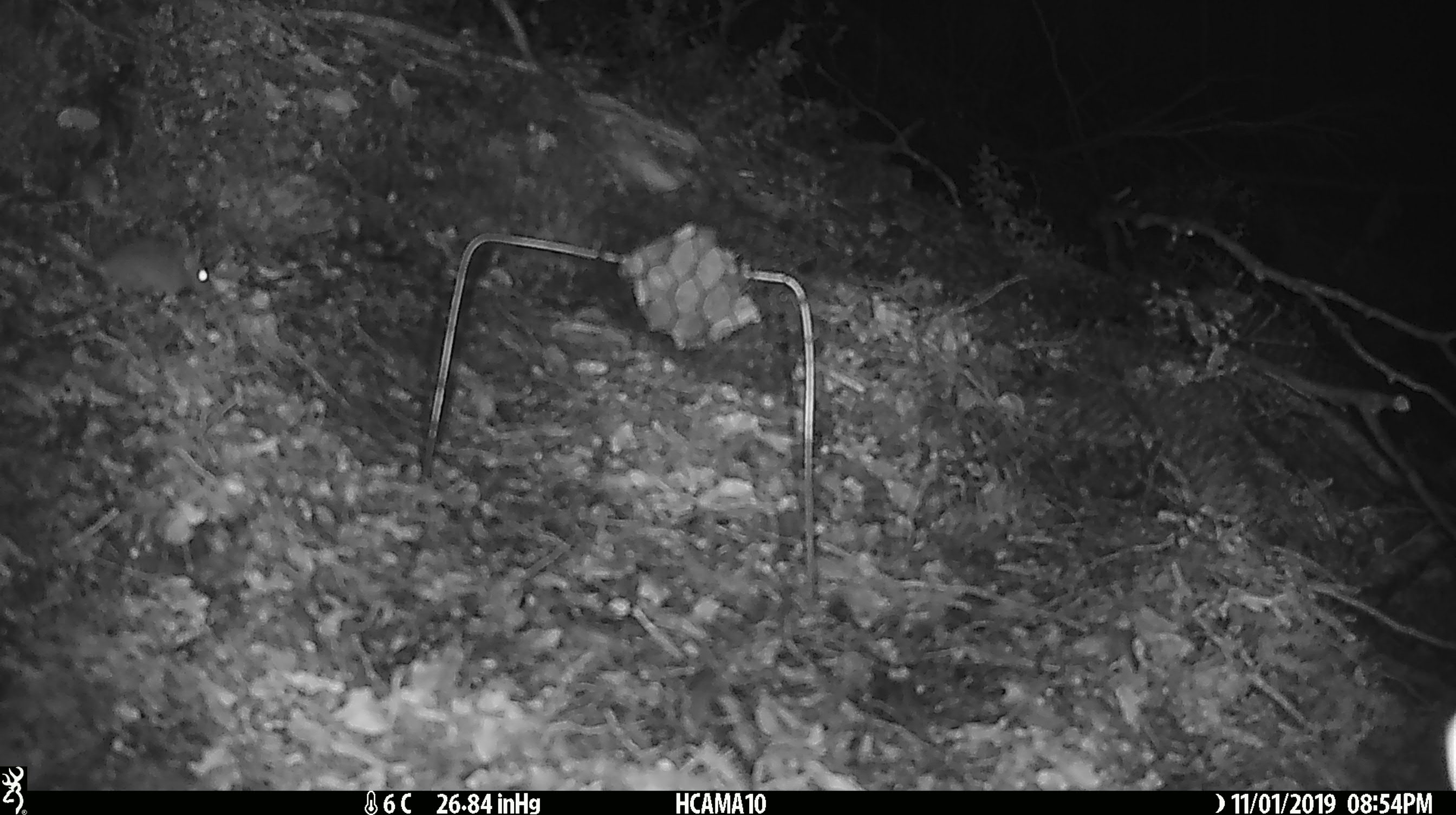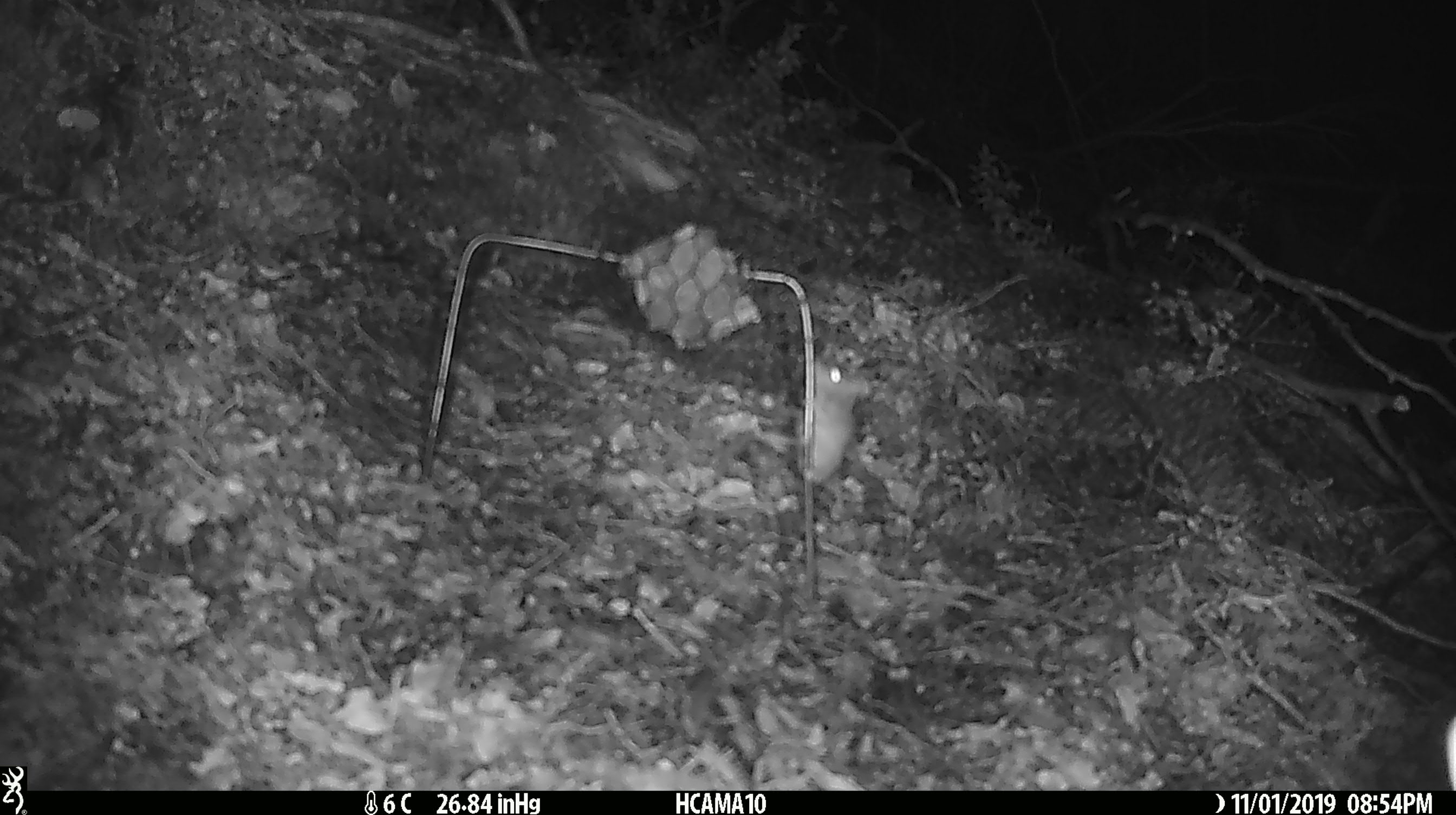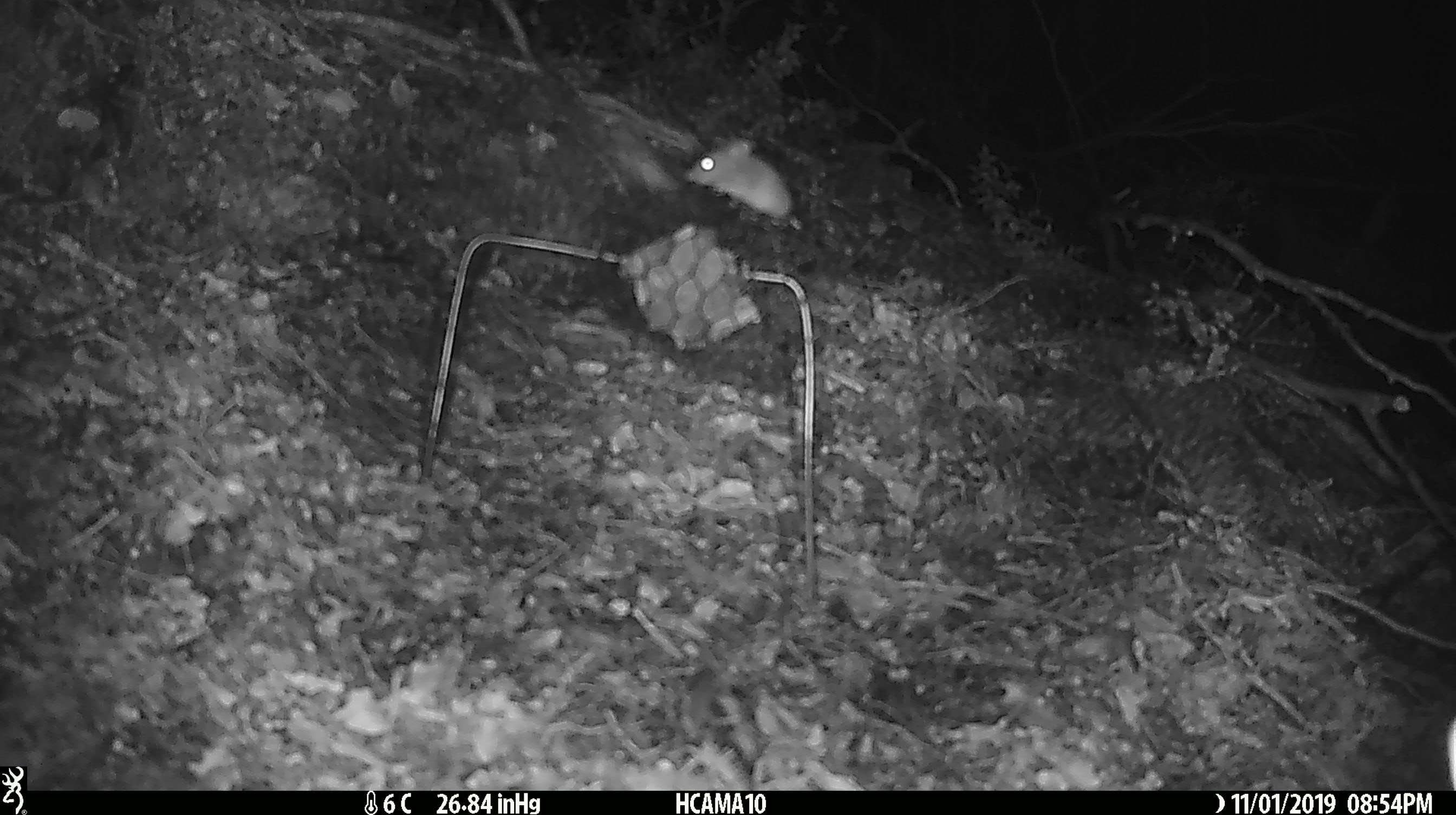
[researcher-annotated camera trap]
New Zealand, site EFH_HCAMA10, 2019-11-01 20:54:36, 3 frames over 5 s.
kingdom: Animalia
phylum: Chordata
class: Mammalia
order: Rodentia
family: Muridae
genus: Mus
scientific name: Mus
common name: mouse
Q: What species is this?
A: Mouse (Mus).